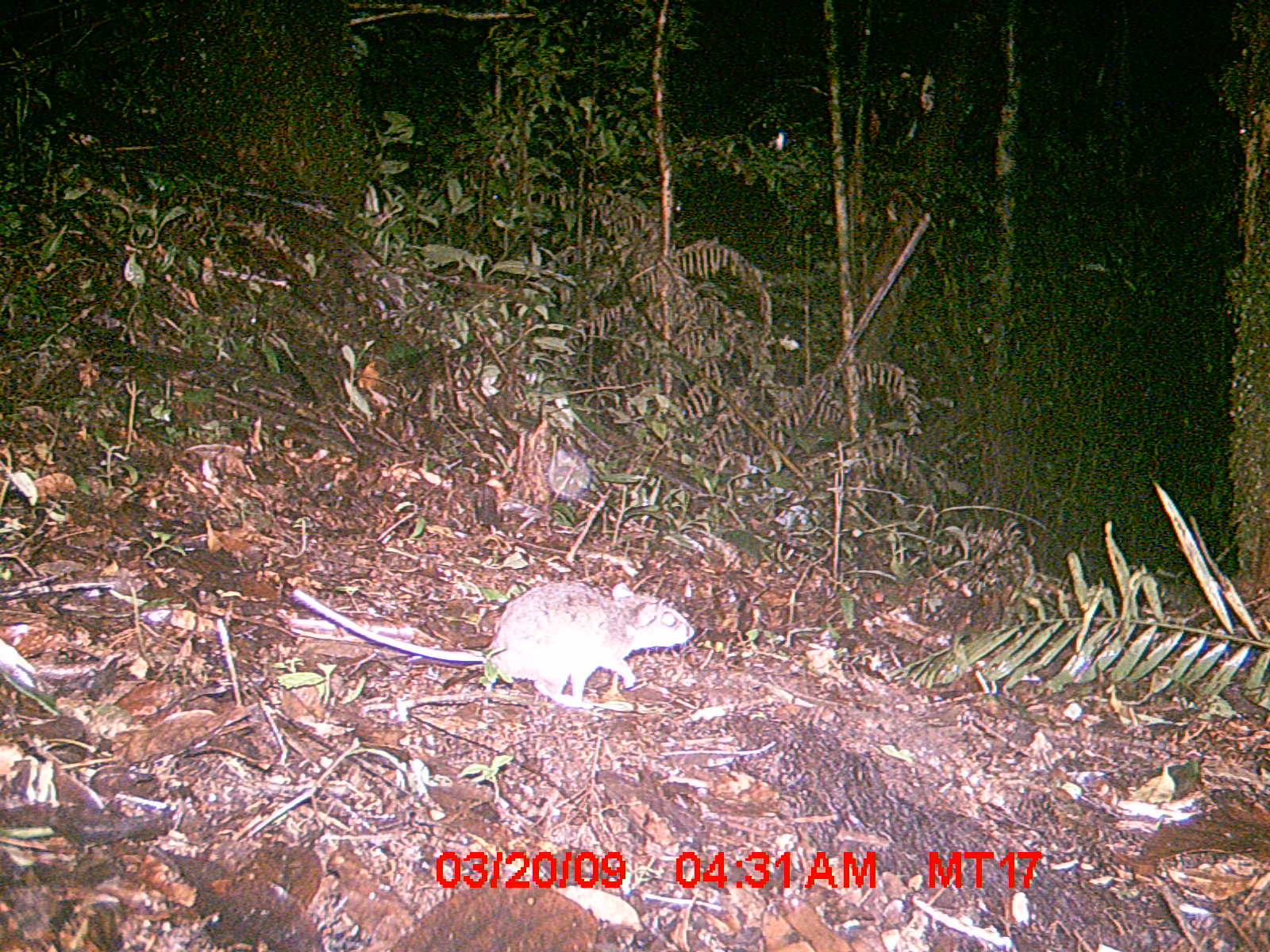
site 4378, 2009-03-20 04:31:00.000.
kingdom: Animalia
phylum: Chordata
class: Mammalia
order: Rodentia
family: Nesomyidae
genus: Nesomys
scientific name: Nesomys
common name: nesomys rodents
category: nesomys sp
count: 1